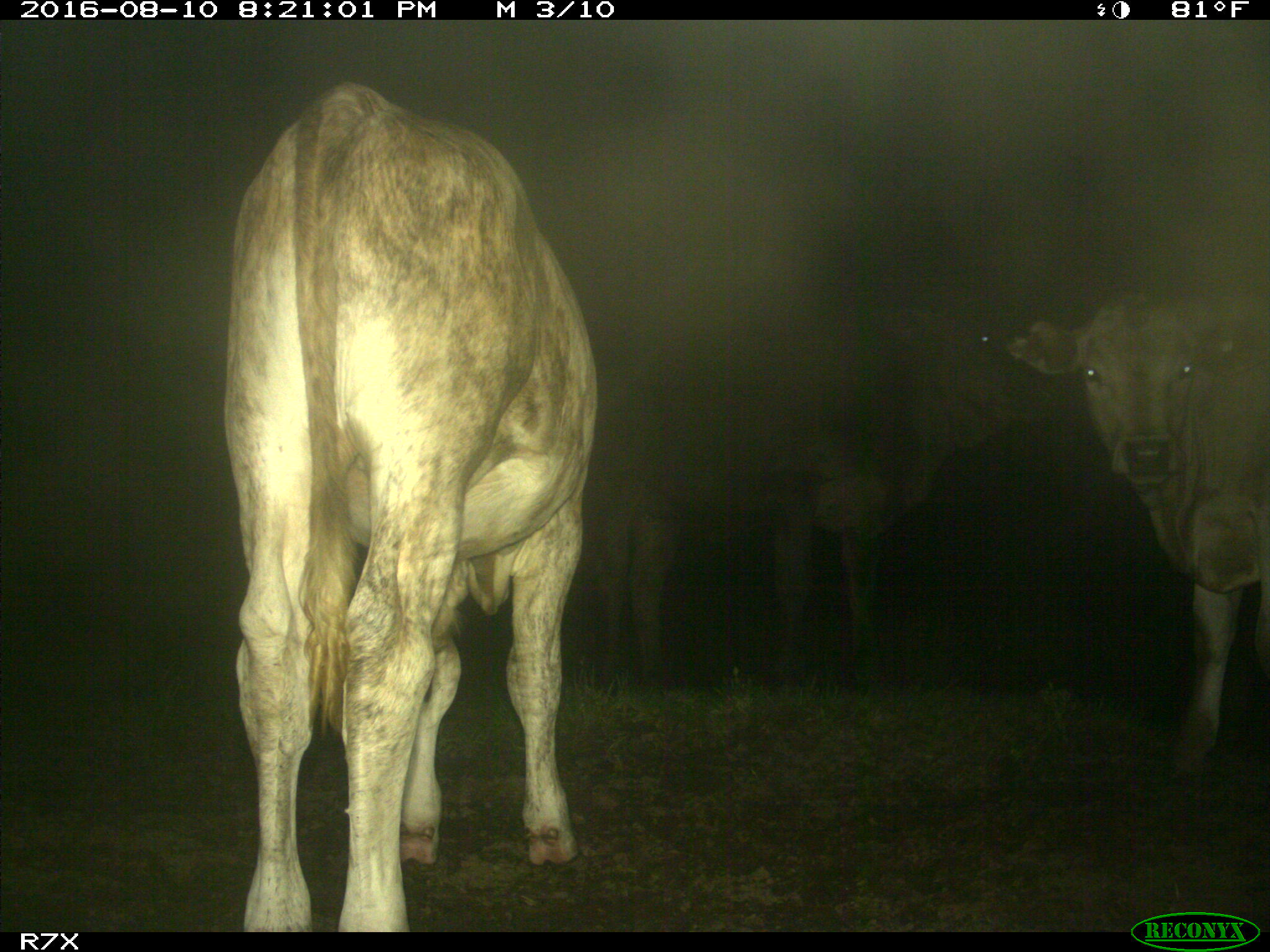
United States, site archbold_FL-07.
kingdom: Animalia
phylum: Chordata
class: Mammalia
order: Artiodactyla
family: Bovidae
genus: Bos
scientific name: Bos taurus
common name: domestic cow